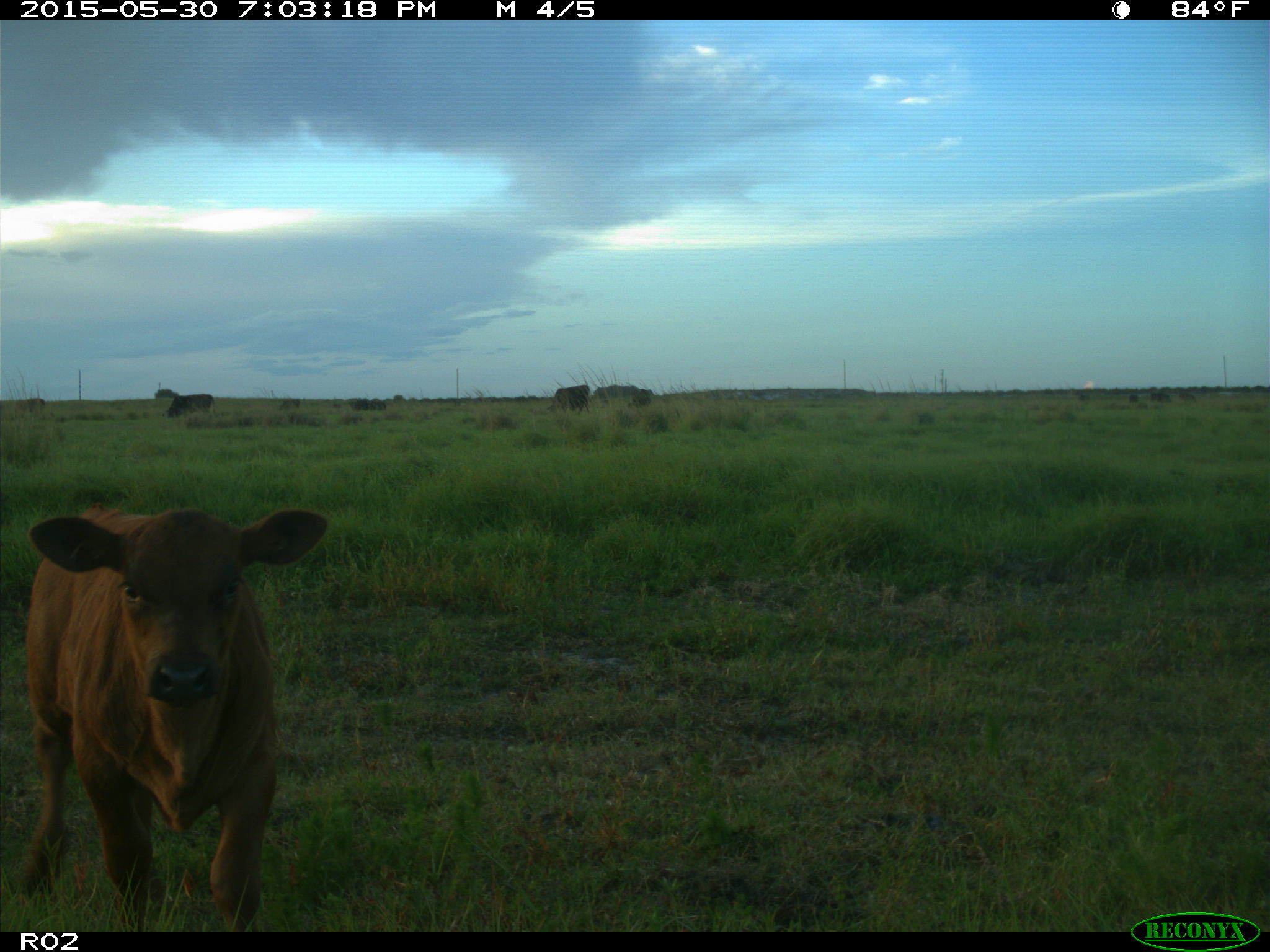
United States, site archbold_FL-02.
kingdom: Animalia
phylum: Chordata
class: Mammalia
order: Artiodactyla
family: Bovidae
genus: Bos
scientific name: Bos taurus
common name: domestic cow